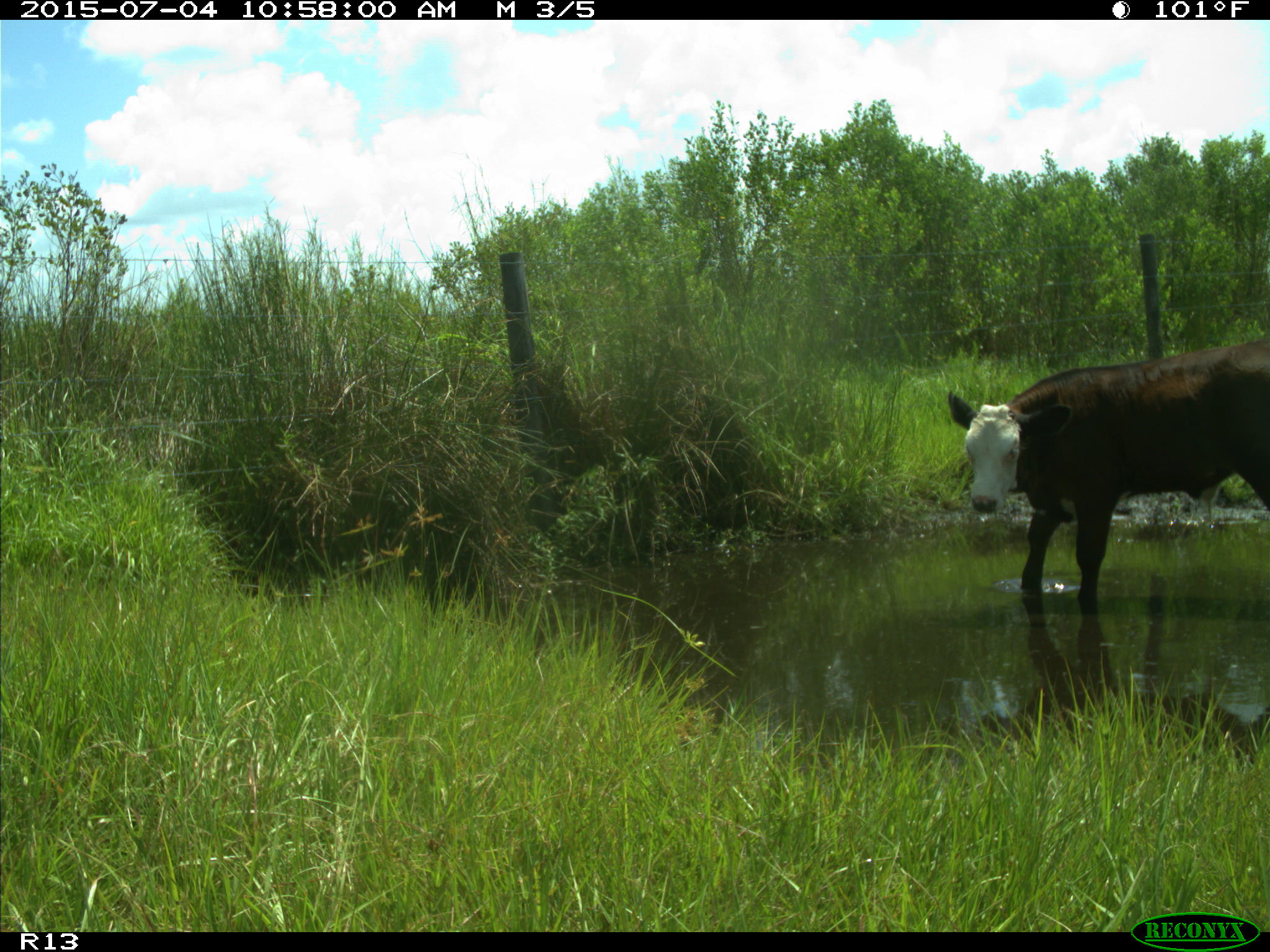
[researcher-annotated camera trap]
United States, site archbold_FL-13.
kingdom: Animalia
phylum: Chordata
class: Mammalia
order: Artiodactyla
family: Bovidae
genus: Bos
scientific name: Bos taurus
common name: domestic cow